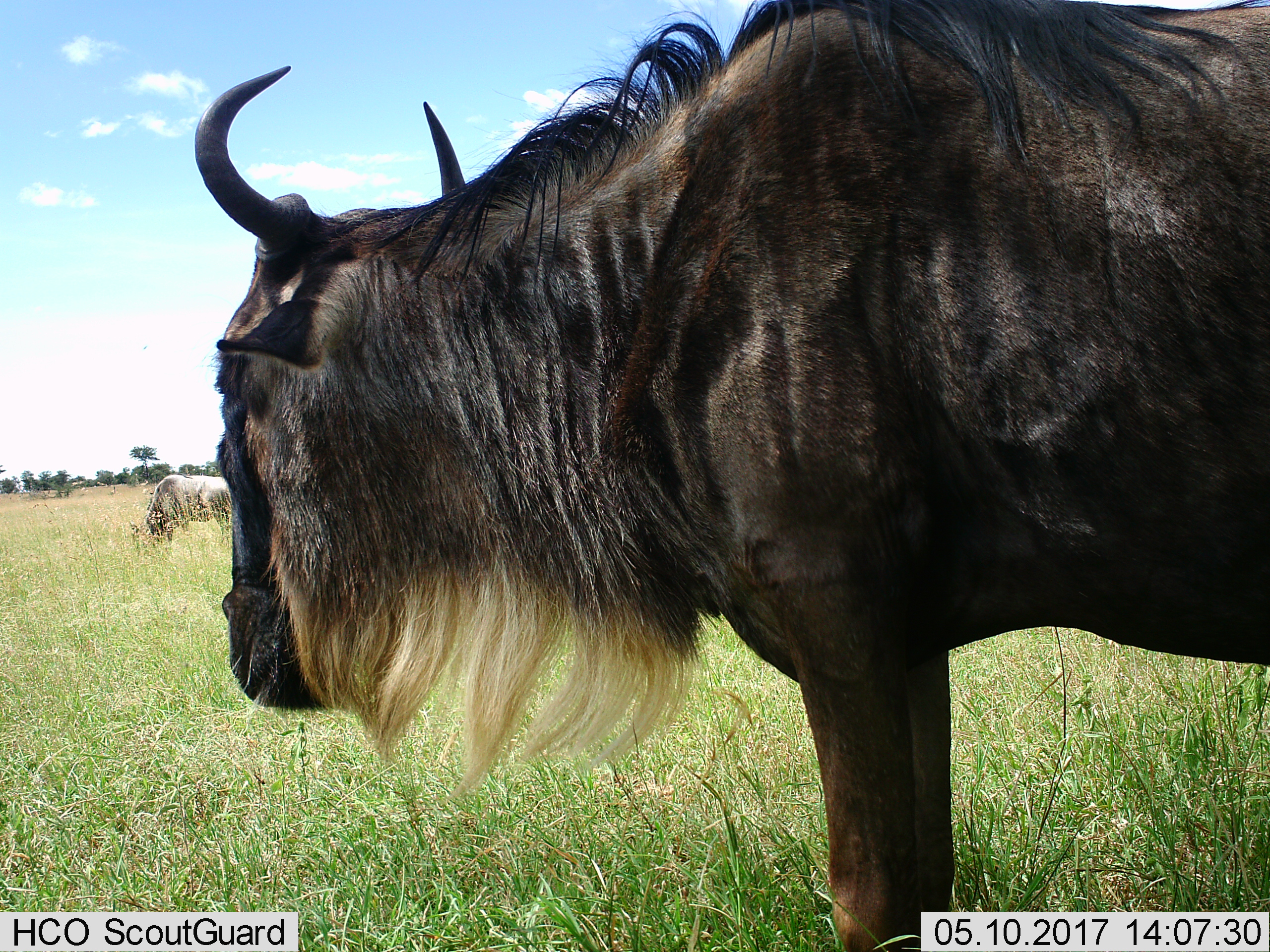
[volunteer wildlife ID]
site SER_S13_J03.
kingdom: Animalia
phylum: Chordata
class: Mammalia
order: Artiodactyla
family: Bovidae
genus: Connochaetes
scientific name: Connochaetes taurinus taurinus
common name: blue wildebeest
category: wildebeestblue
Wildebeestblue (blue wildebeest) (Connochaetes taurinus taurinus), count 2. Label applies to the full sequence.